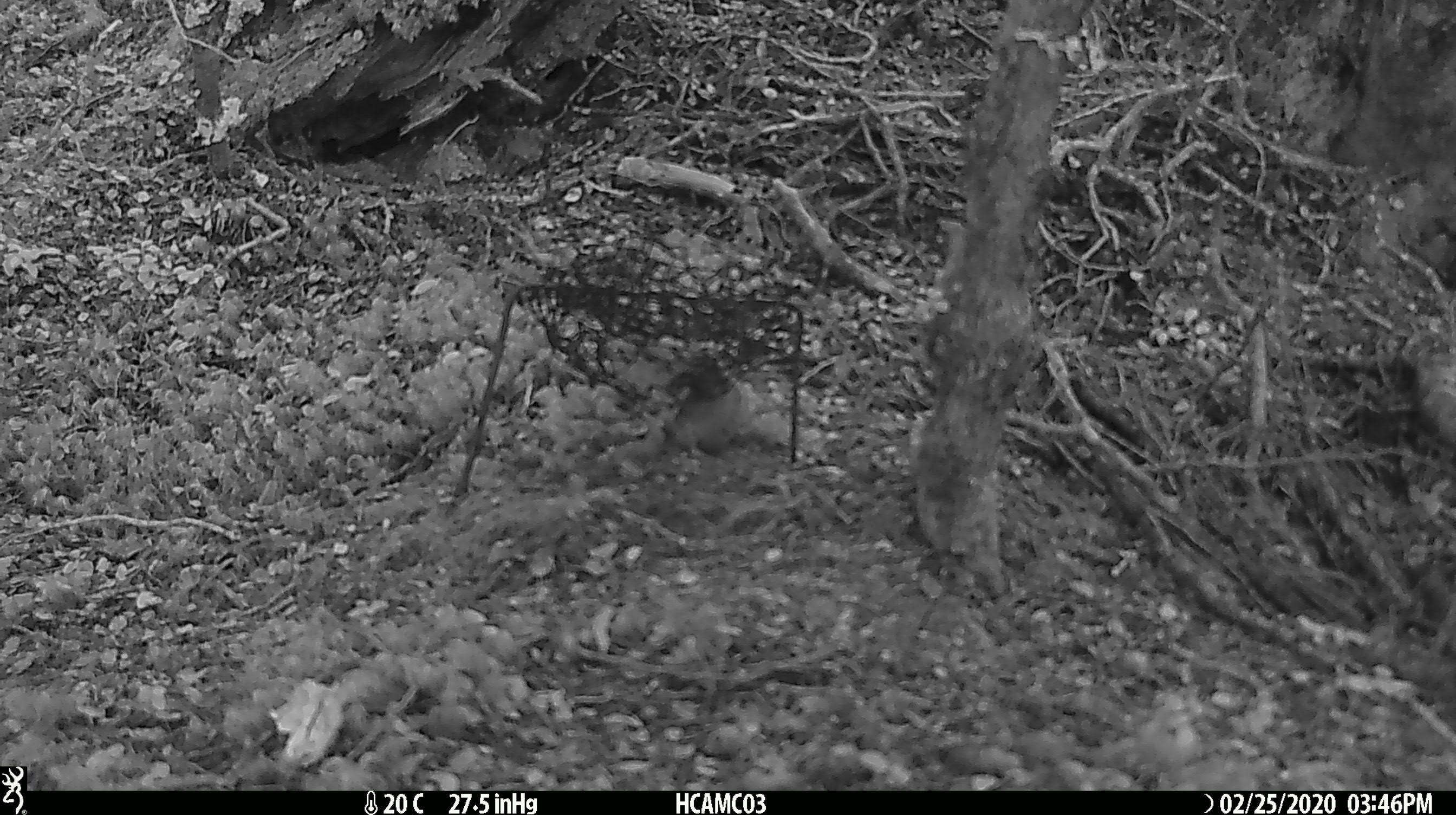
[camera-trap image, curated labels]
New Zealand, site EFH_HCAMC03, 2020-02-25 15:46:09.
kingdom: Animalia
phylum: Chordata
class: Mammalia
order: Rodentia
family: Muridae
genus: Mus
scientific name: Mus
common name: mouse